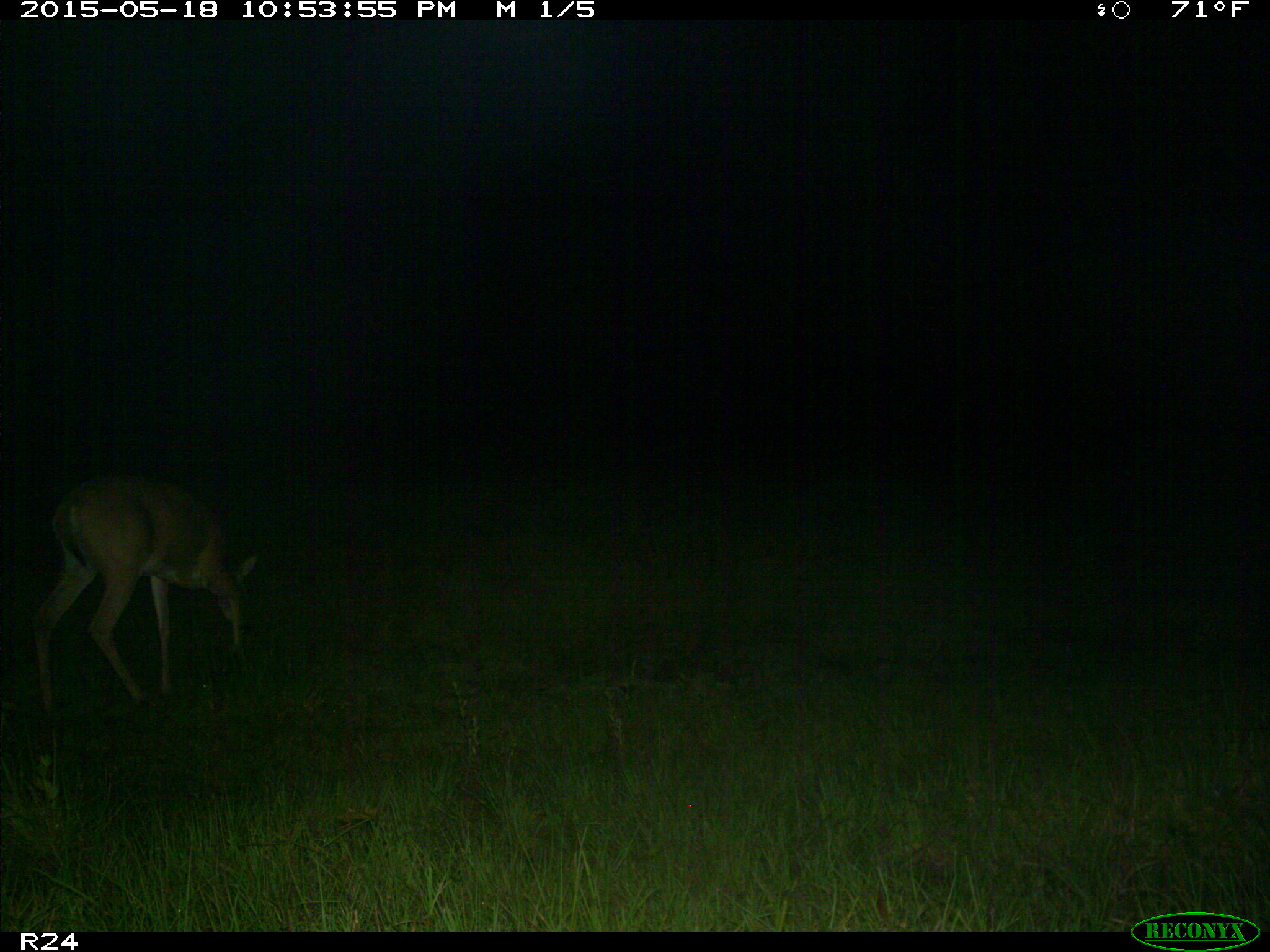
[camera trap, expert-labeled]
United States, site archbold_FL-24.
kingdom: Animalia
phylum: Chordata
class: Mammalia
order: Artiodactyla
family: Bovidae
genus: Bos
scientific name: Bos taurus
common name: domestic cow